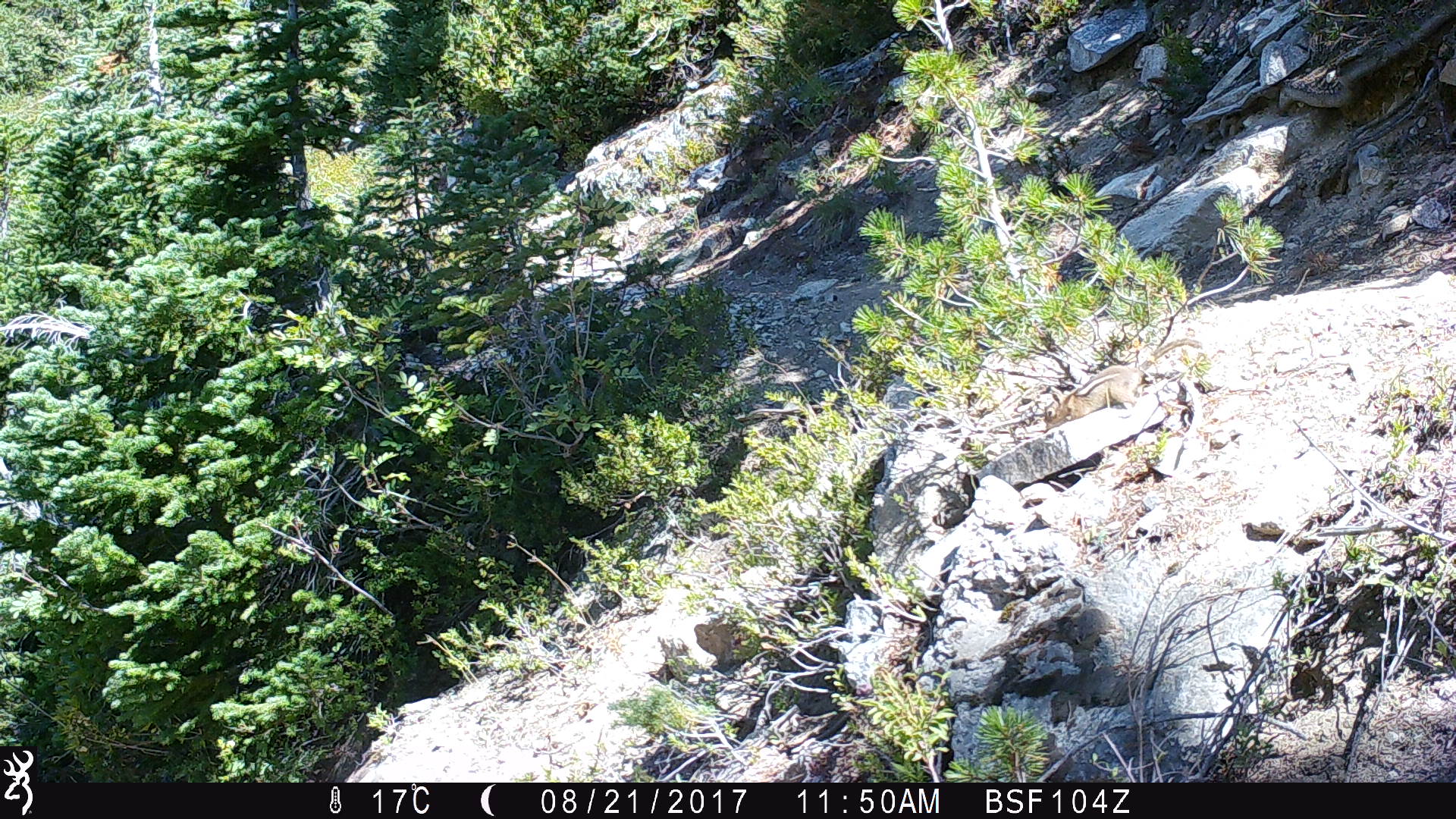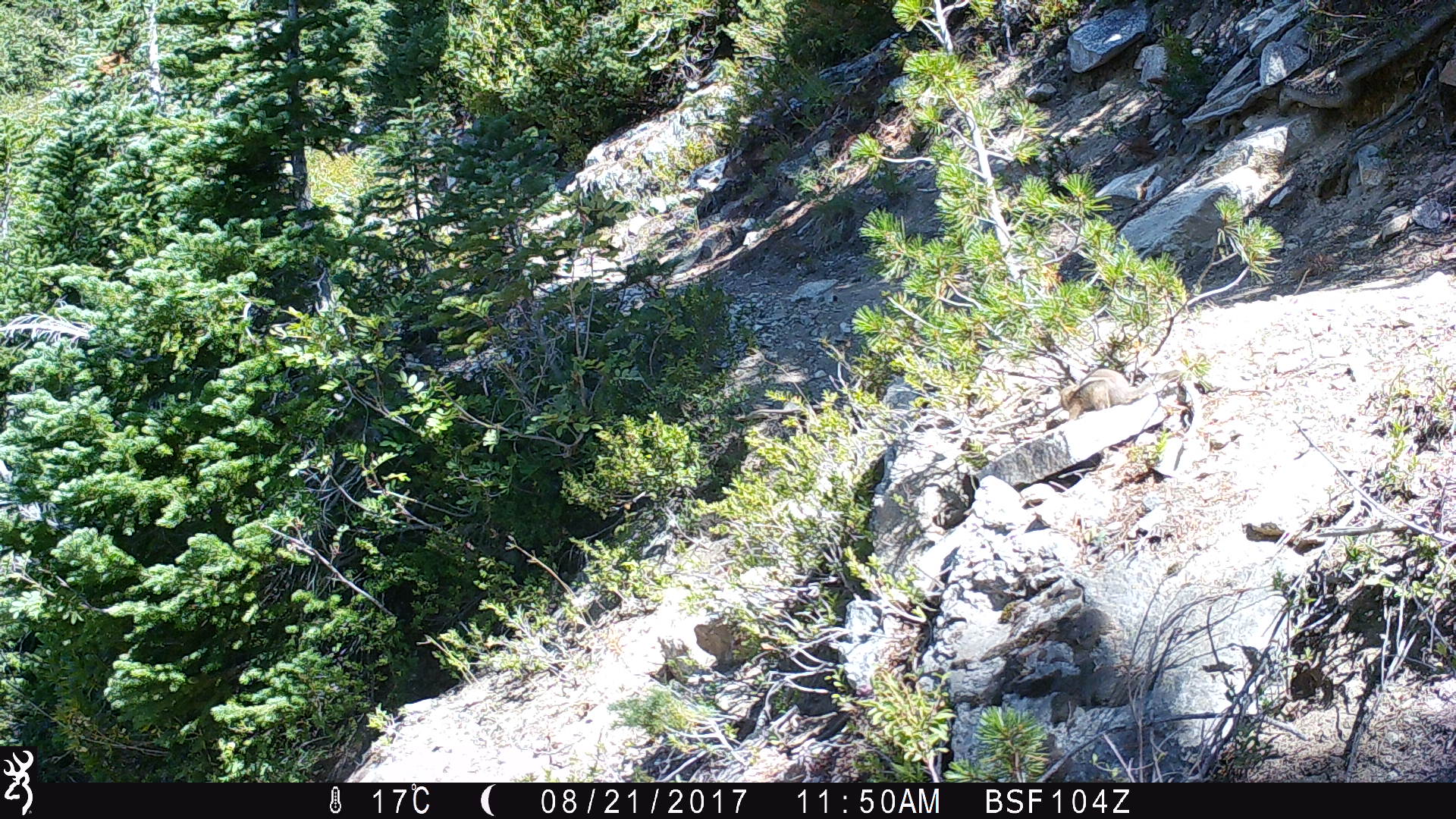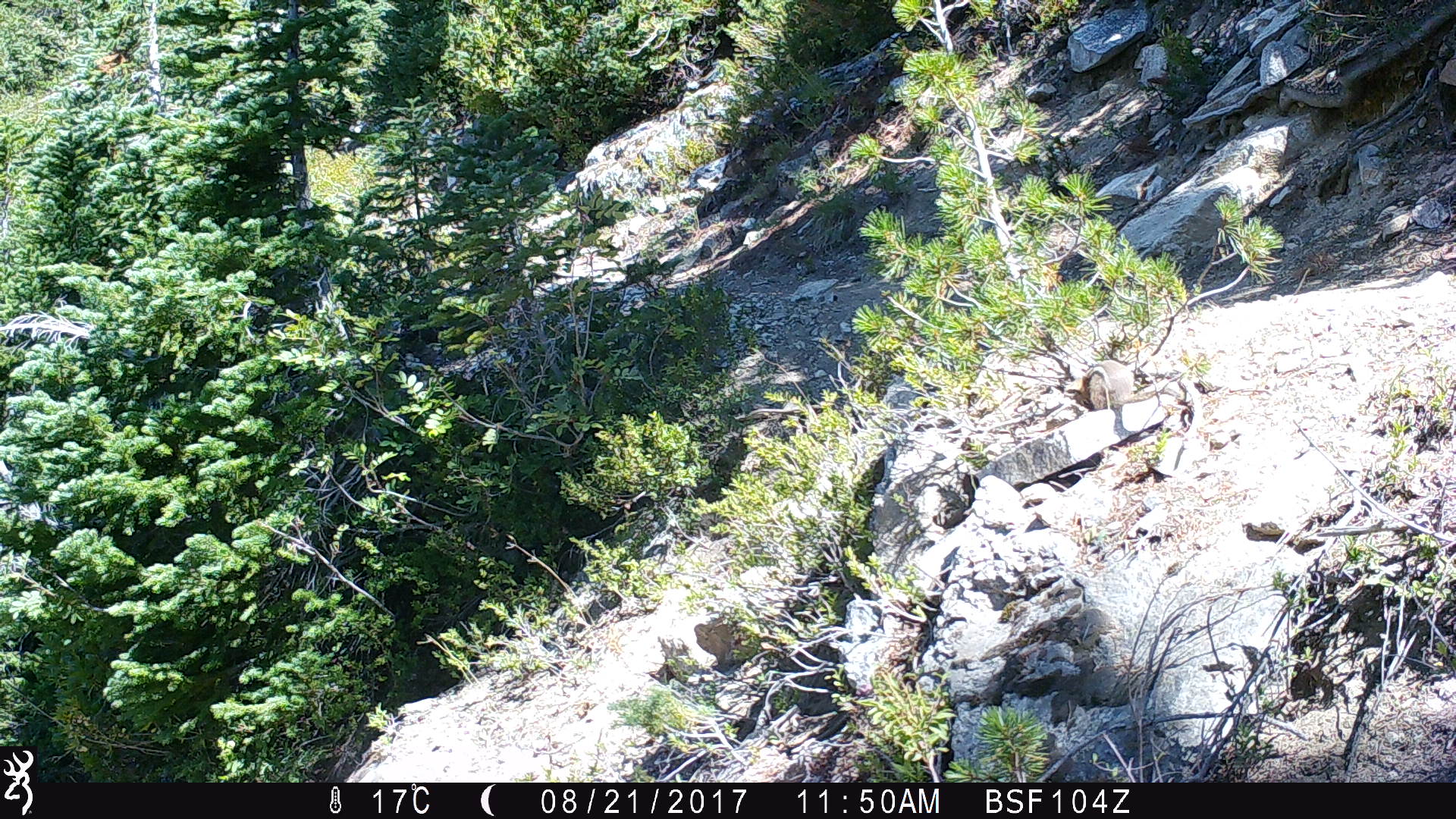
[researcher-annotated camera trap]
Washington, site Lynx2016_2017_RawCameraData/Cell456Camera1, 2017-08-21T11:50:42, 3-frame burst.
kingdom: Animalia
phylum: Chordata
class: Mammalia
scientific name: Mammalia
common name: small mammal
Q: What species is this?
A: Small mammal (Mammalia).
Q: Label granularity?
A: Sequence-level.